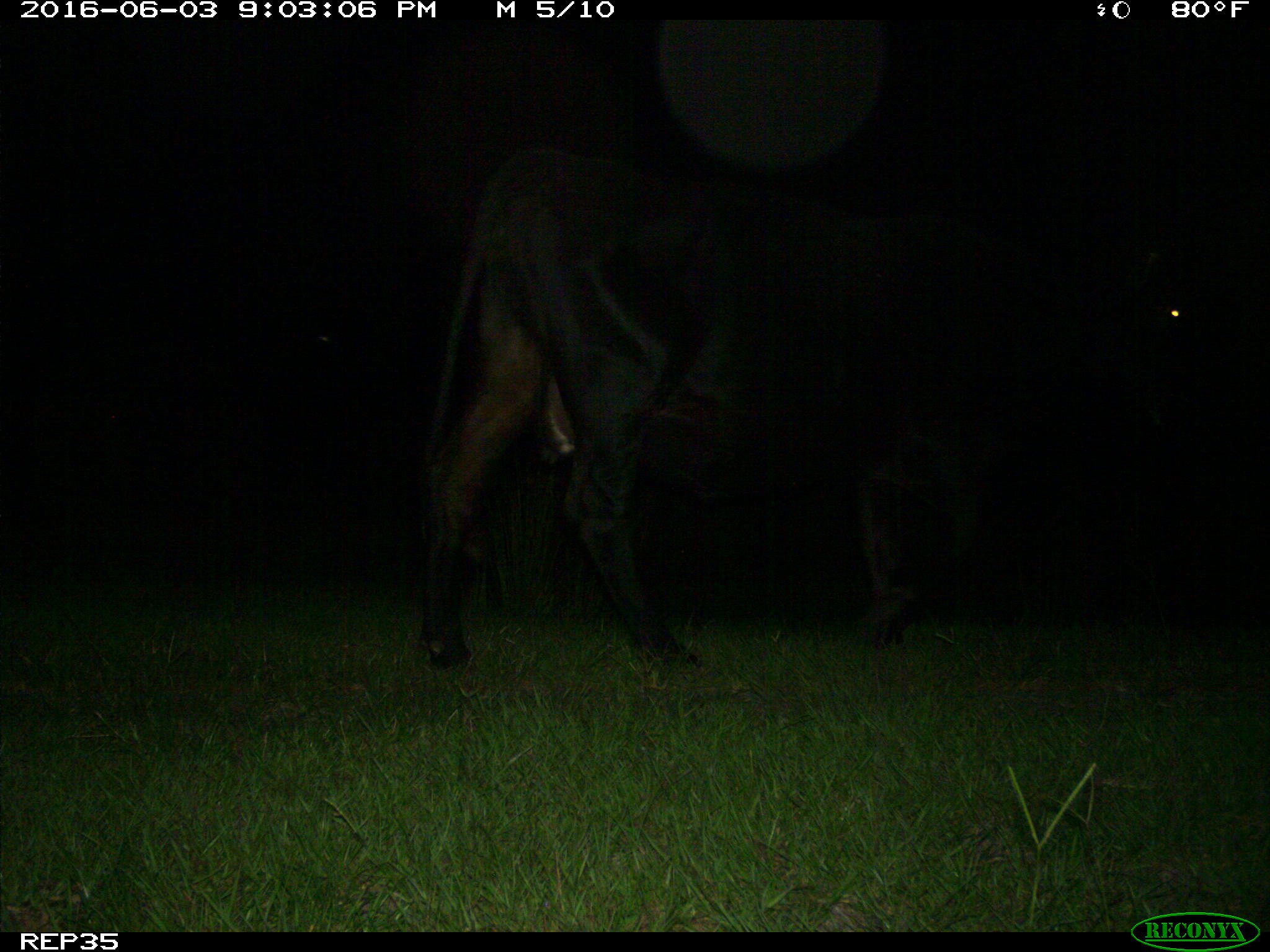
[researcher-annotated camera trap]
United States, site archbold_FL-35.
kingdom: Animalia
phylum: Chordata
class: Mammalia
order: Artiodactyla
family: Bovidae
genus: Bos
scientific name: Bos taurus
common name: domestic cow